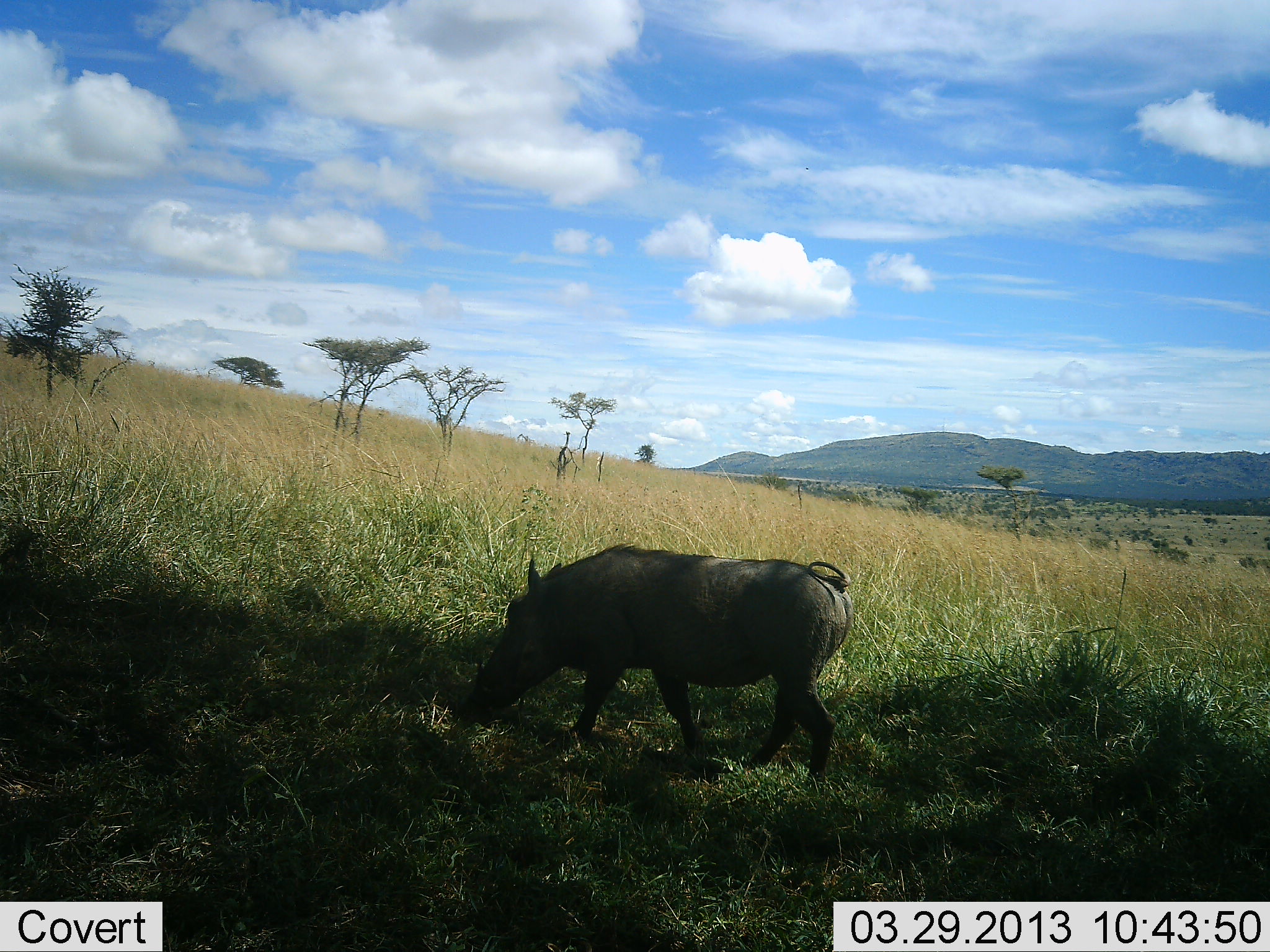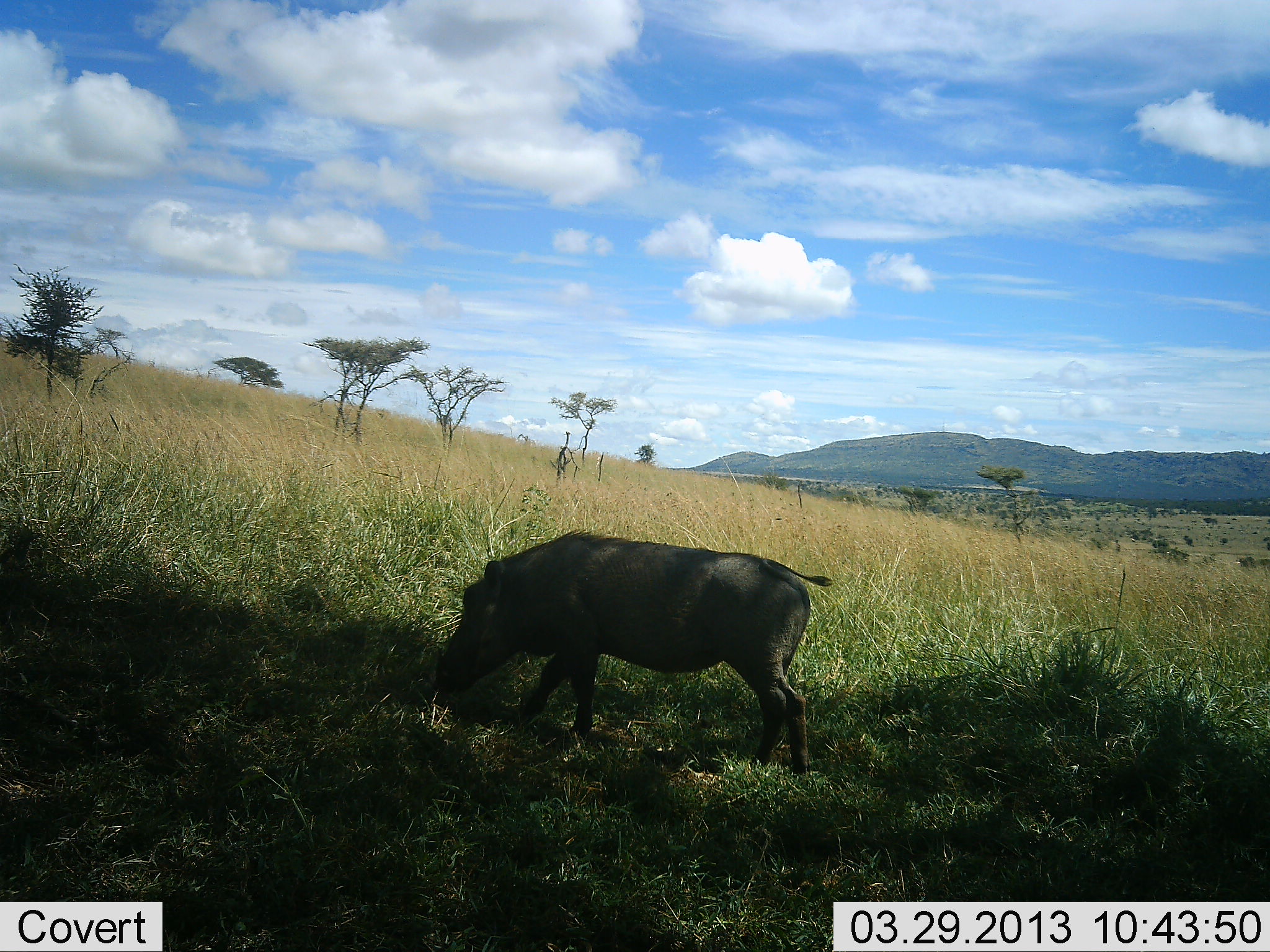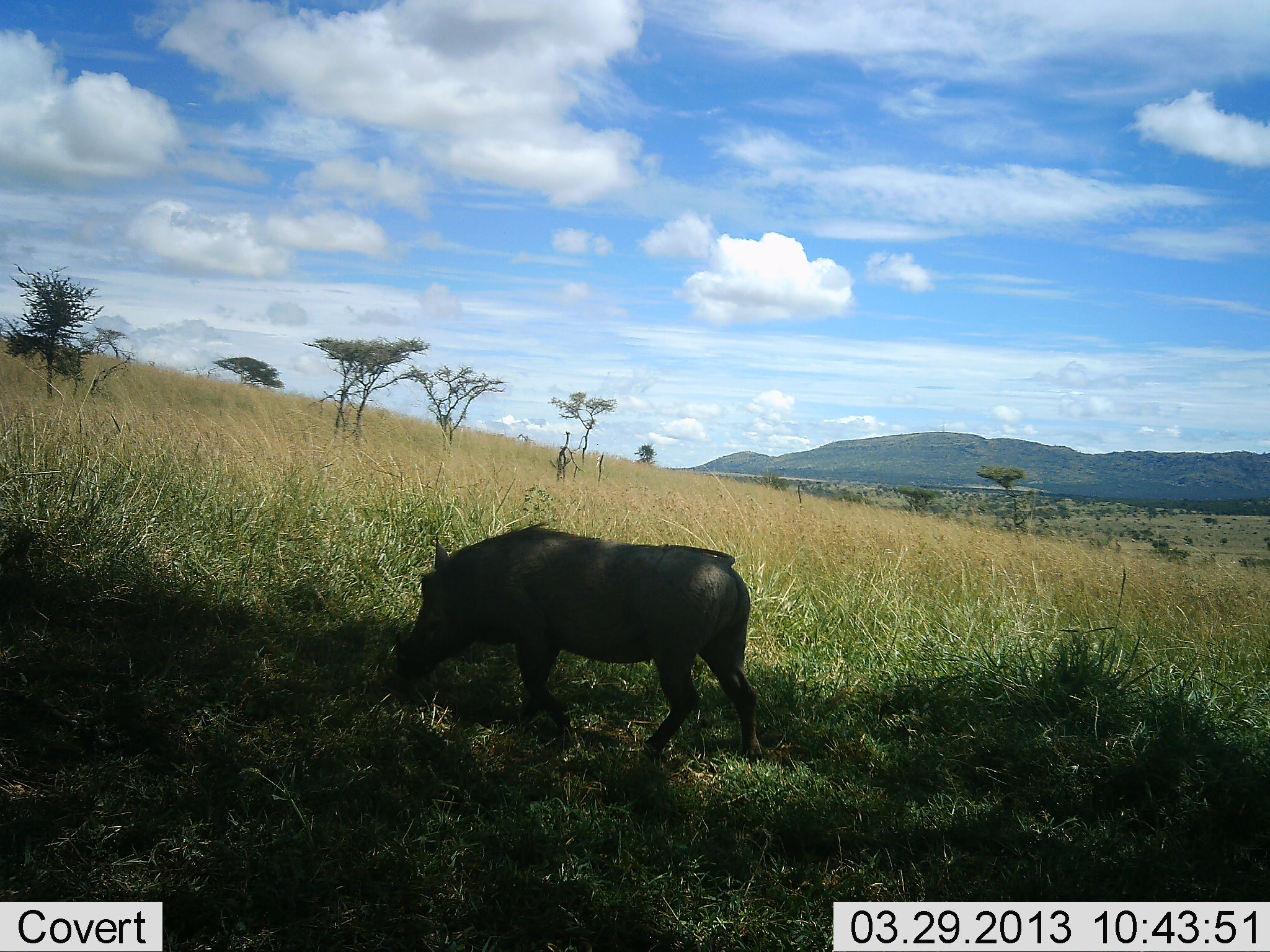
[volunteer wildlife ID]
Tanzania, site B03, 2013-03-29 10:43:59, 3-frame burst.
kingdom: Animalia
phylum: Chordata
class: Mammalia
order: Artiodactyla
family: Suidae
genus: Phacochoerus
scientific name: Phacochoerus africanus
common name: warthog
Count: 1.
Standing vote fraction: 13%.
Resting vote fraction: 0%.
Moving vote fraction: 39%.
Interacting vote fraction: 0%.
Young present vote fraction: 0%.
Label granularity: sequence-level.